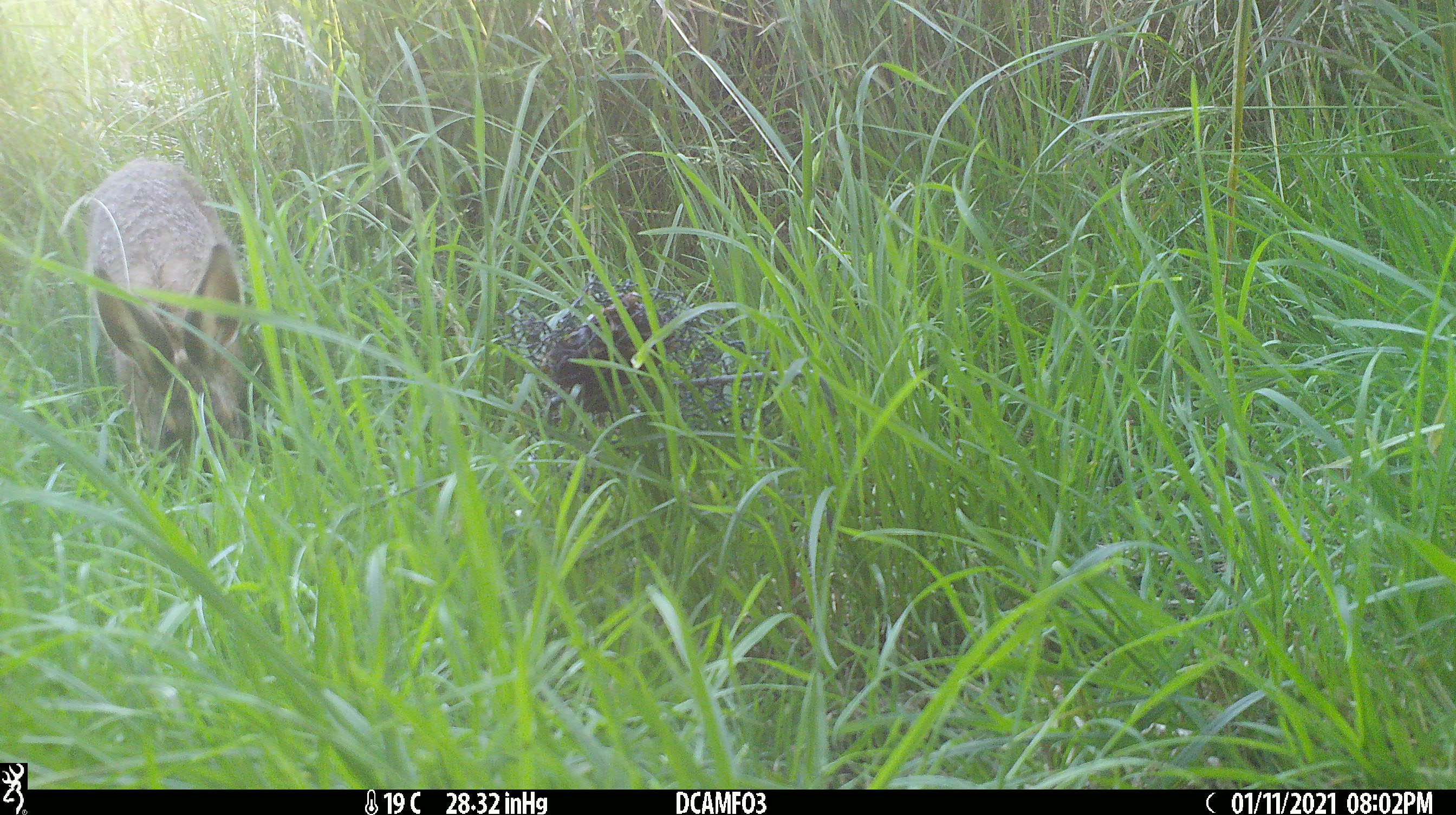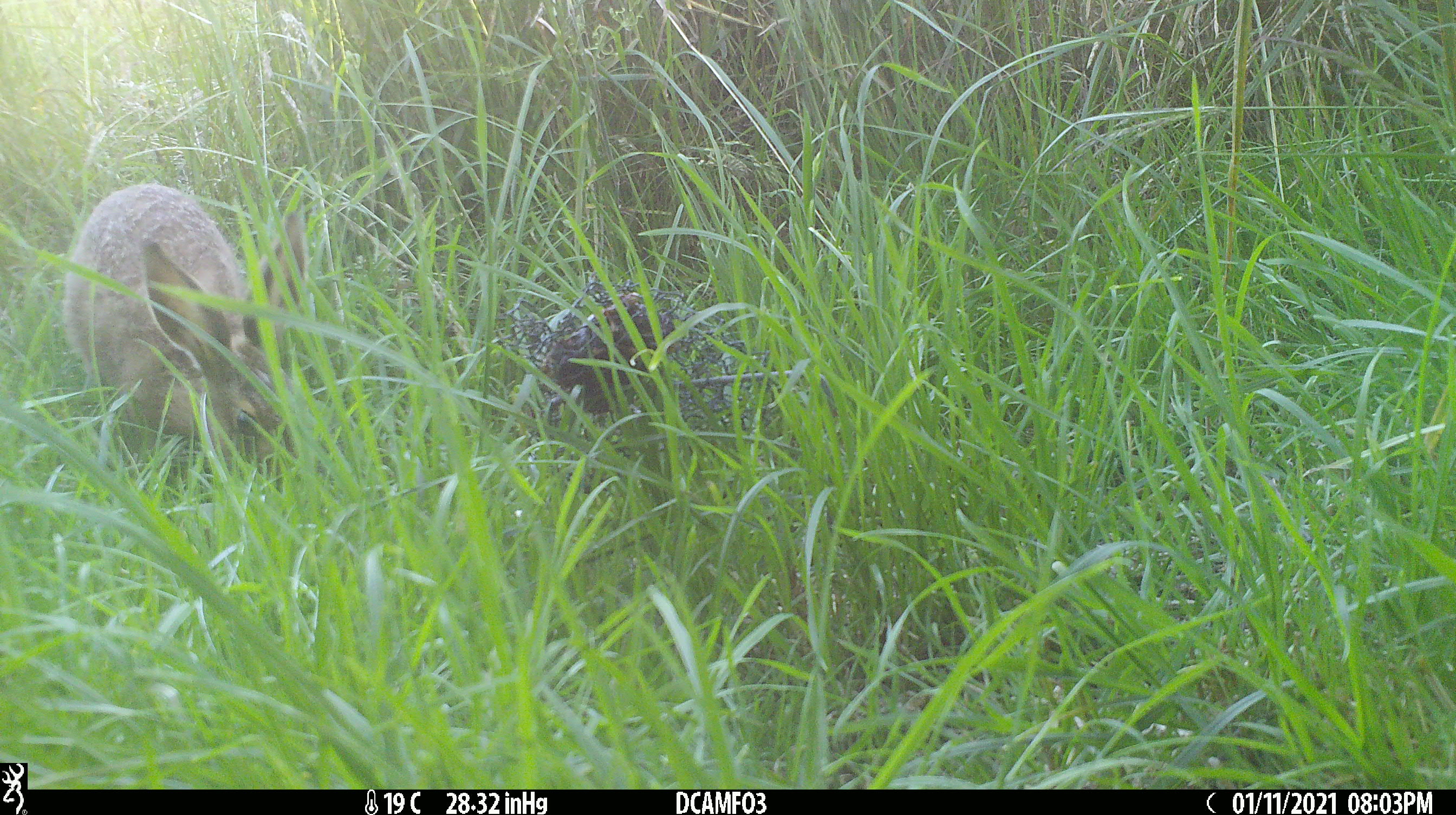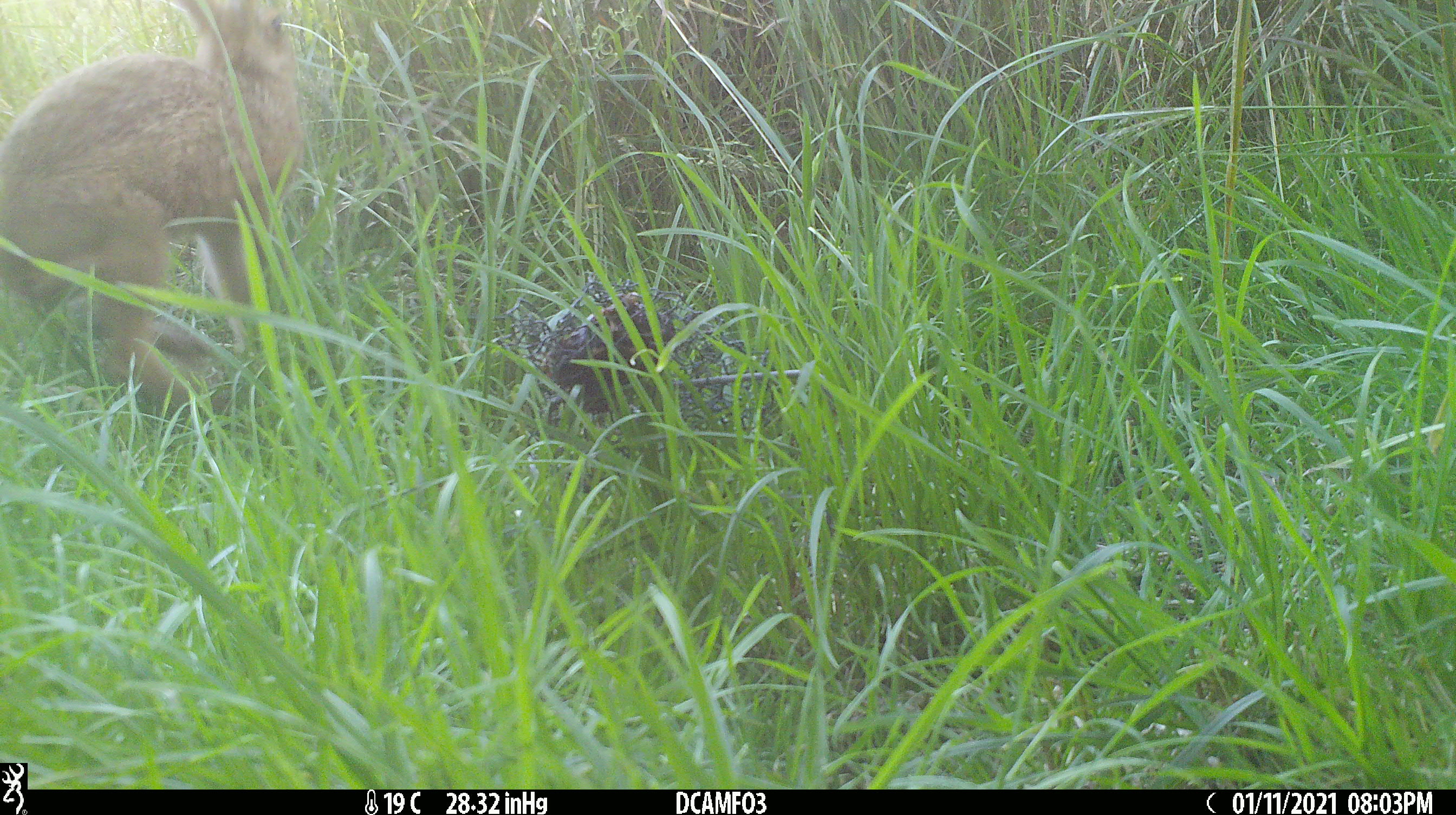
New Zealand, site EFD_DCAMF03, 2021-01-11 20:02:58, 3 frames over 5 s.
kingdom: Animalia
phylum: Chordata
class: Mammalia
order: Lagomorpha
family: Leporidae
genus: Lepus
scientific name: Lepus europaeus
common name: brown hare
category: hare